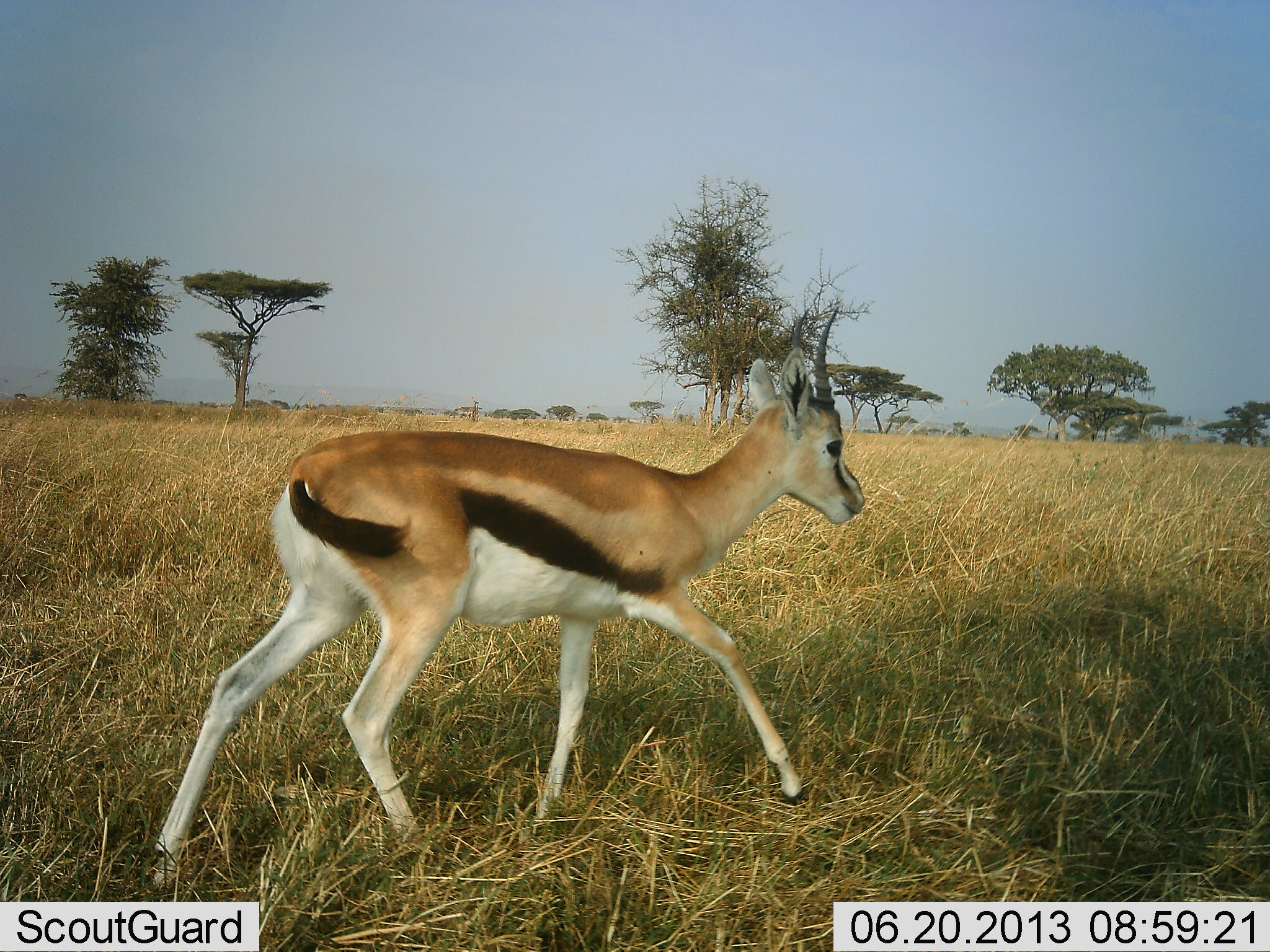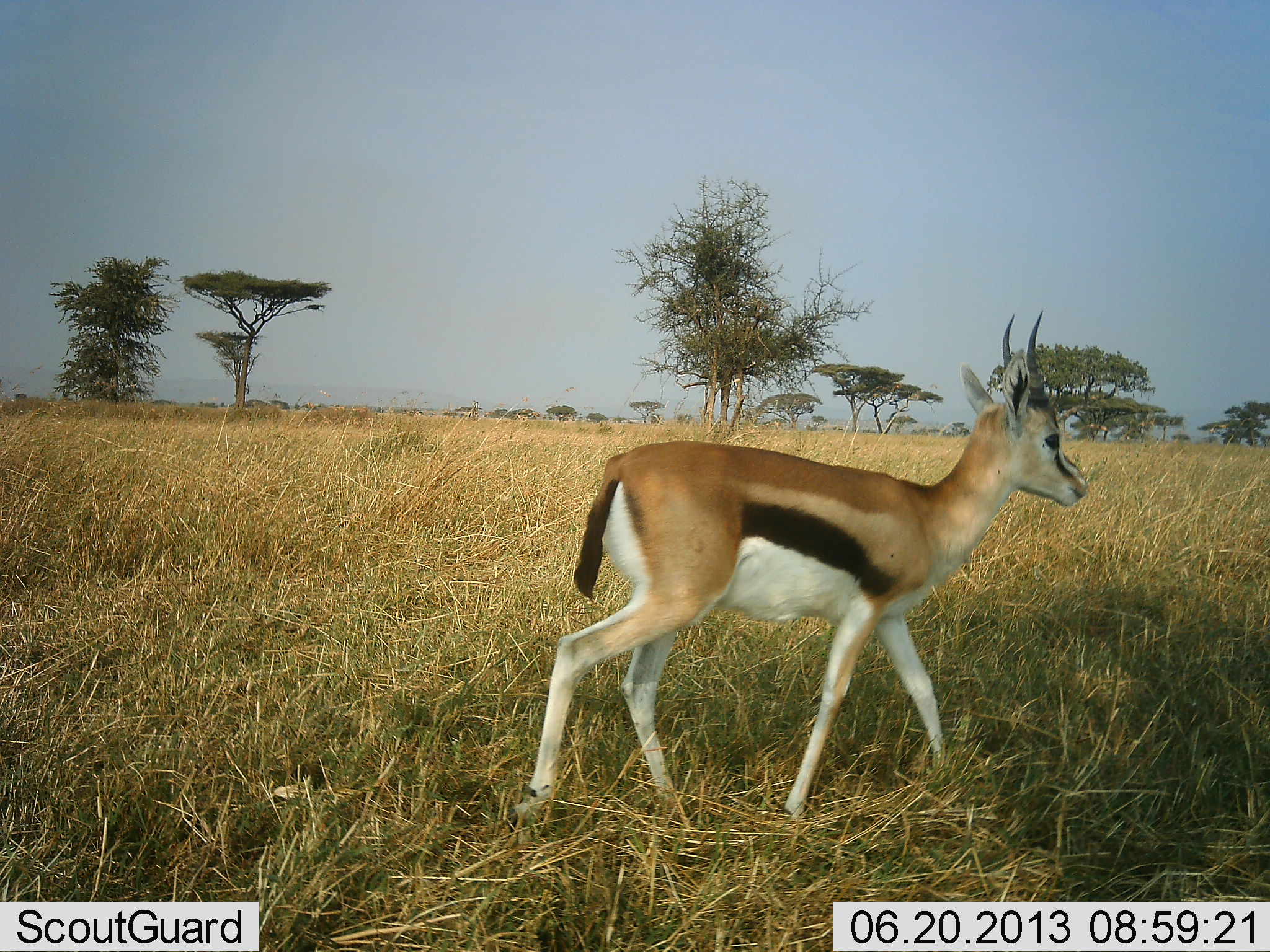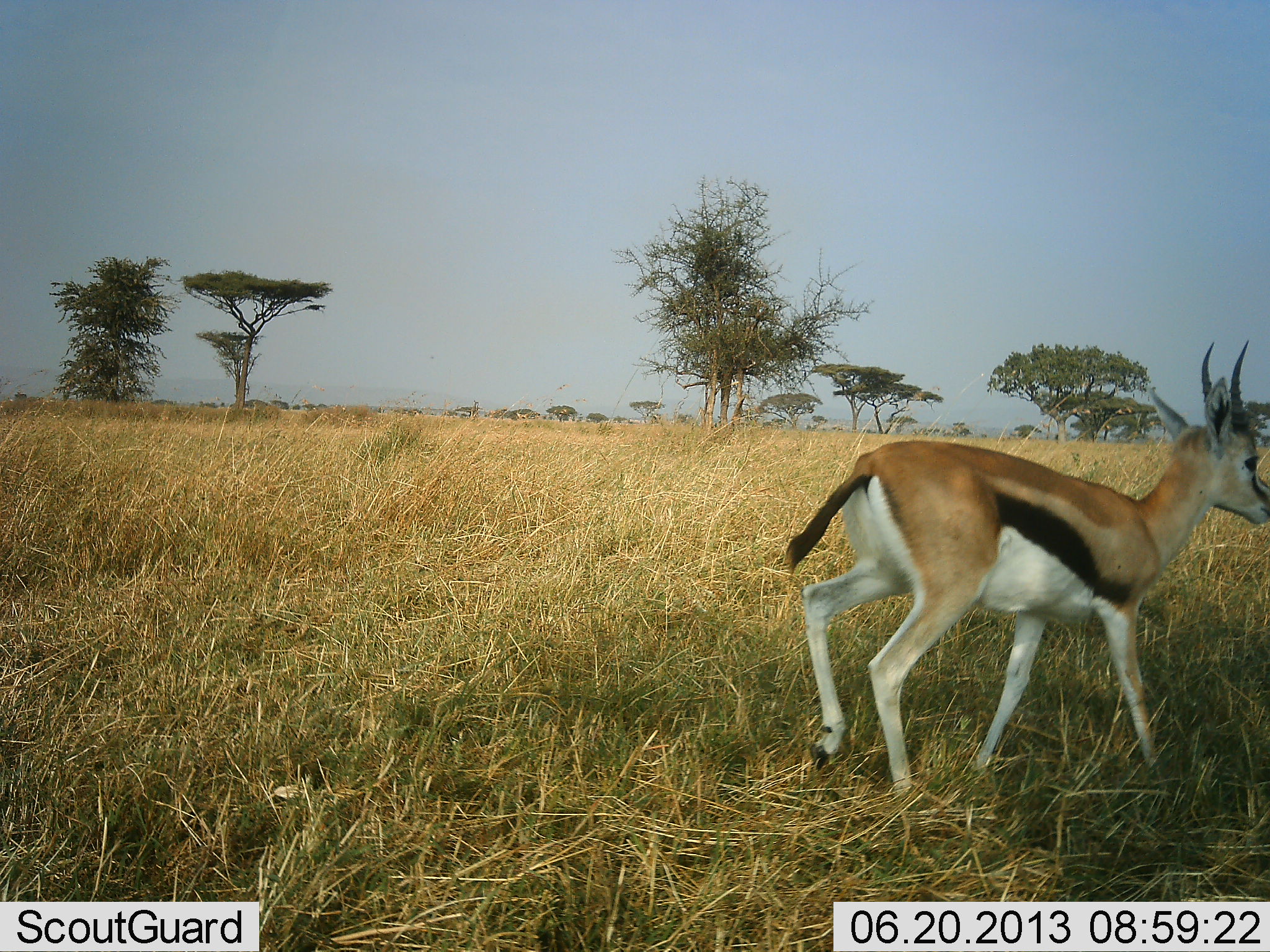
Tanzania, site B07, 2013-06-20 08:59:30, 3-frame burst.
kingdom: Animalia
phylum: Chordata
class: Mammalia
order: Artiodactyla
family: Bovidae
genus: Eudorcas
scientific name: Eudorcas thomsonii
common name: thomson's gazelle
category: gazellethomsons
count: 1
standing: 0%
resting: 0%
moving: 100%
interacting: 0%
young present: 10%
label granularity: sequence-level